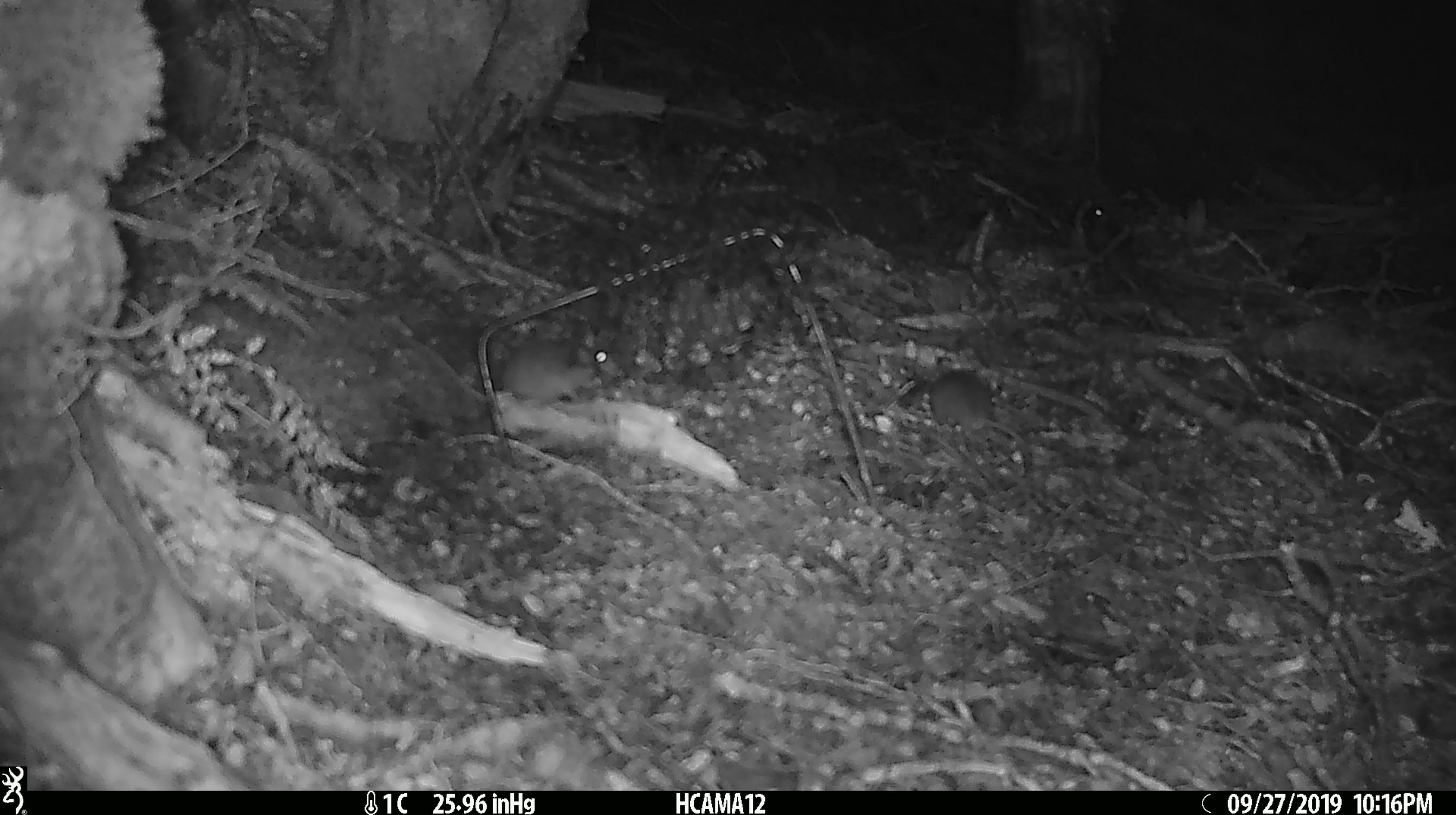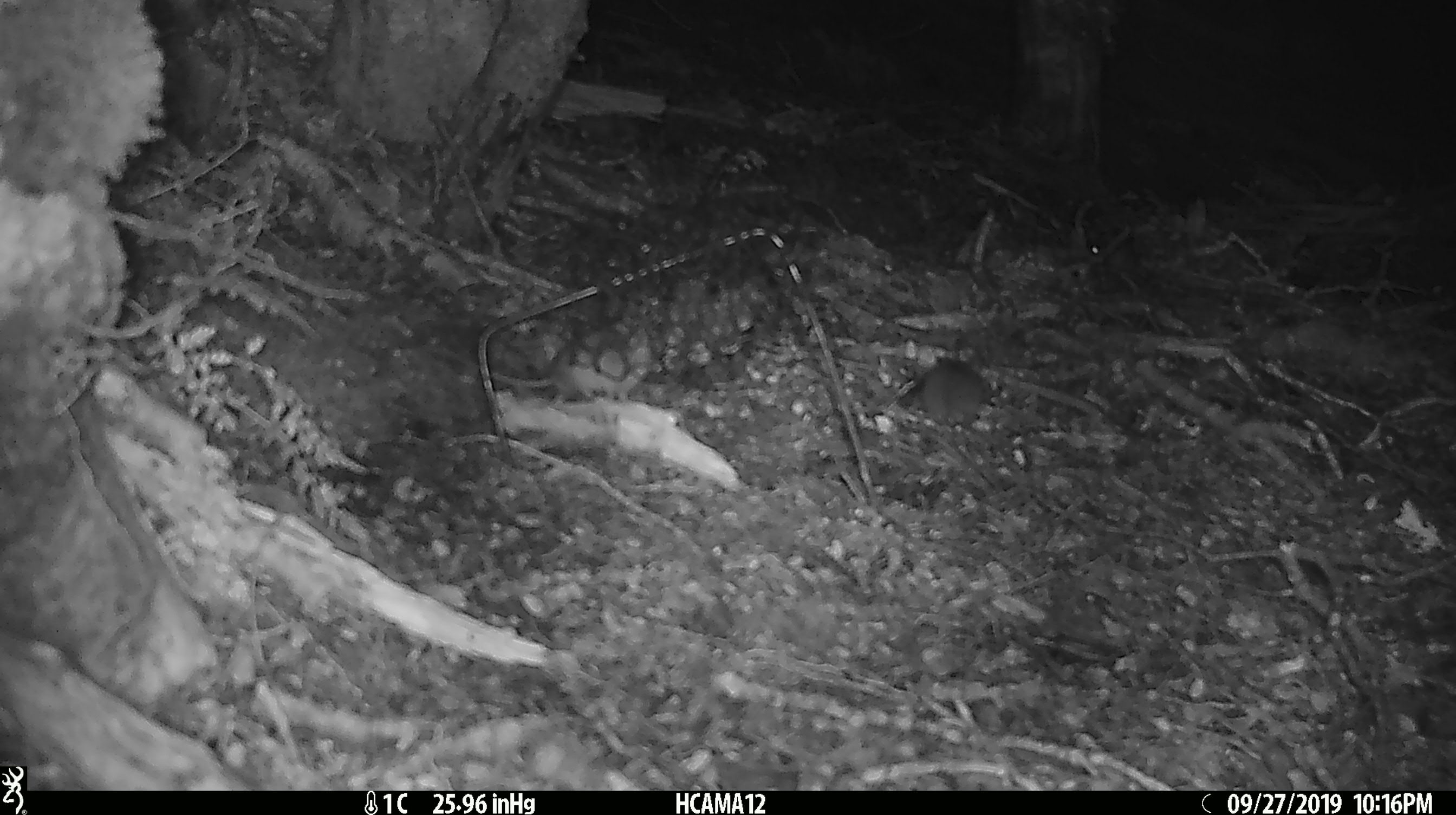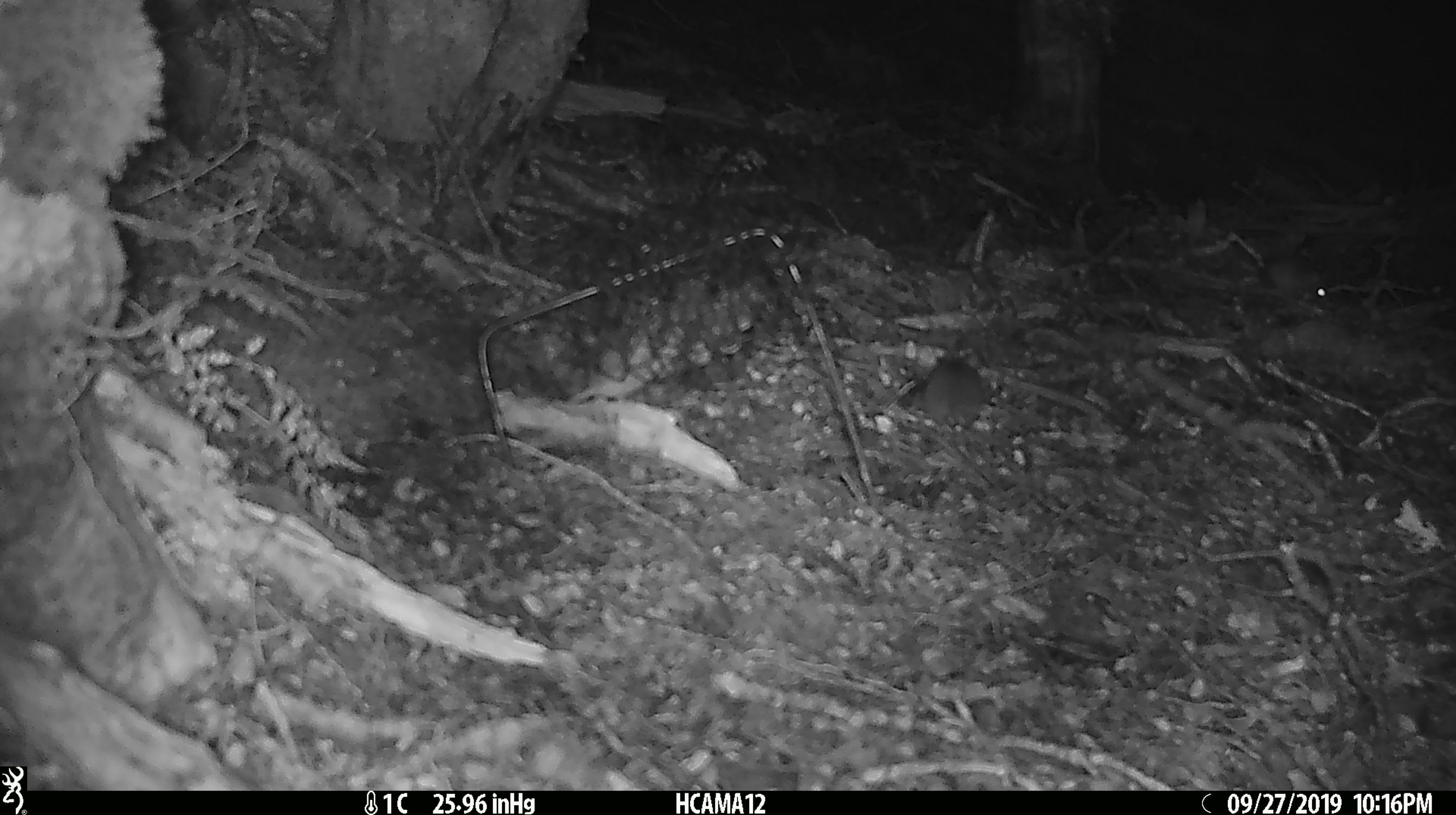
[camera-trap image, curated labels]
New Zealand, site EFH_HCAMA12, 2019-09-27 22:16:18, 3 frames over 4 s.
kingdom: Animalia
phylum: Chordata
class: Mammalia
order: Rodentia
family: Muridae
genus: Rattus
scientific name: Rattus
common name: rat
Rat (Rattus).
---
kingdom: Animalia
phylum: Chordata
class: Mammalia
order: Rodentia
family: Muridae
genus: Mus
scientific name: Mus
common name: mouse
Mouse (Mus).